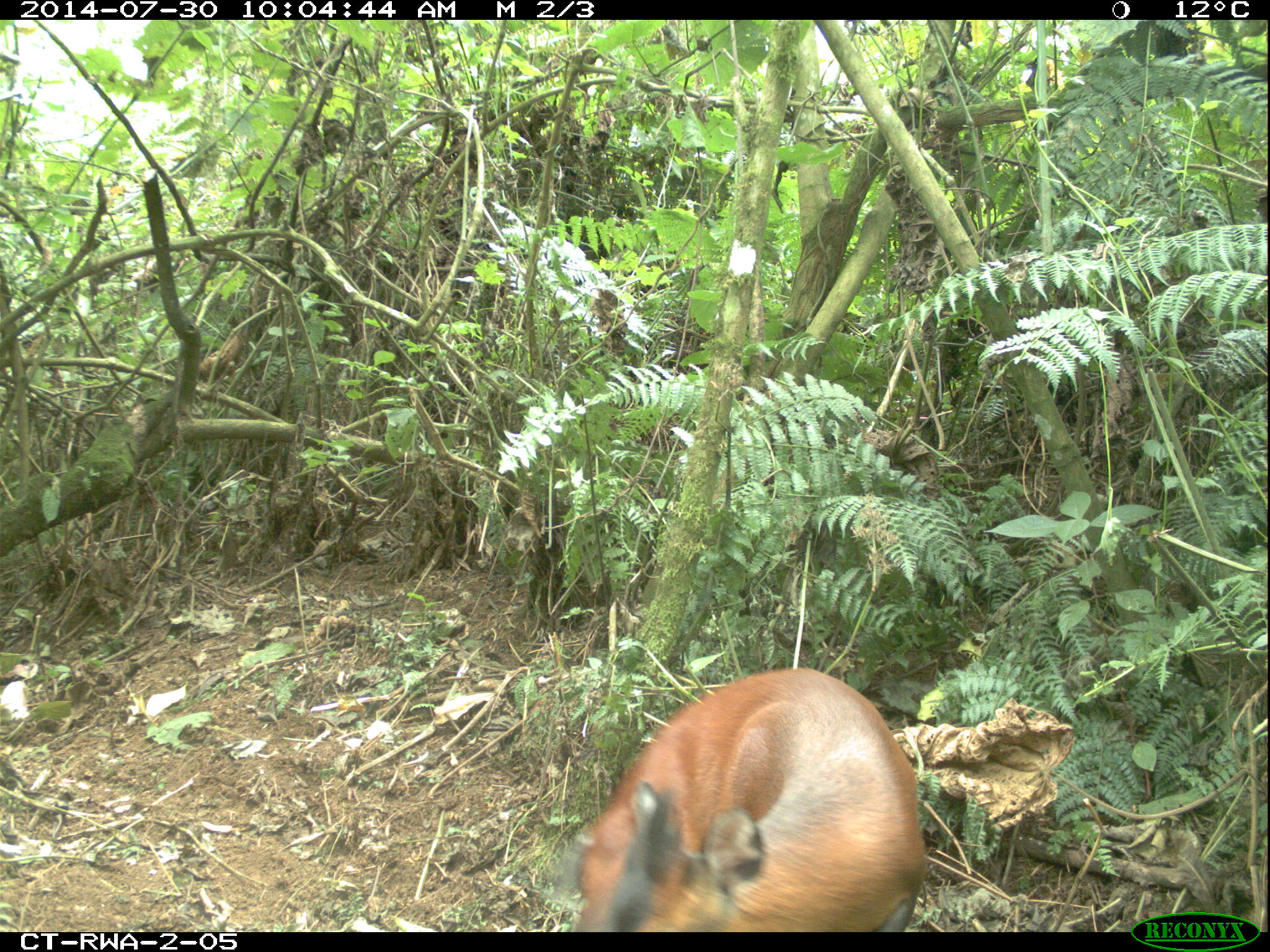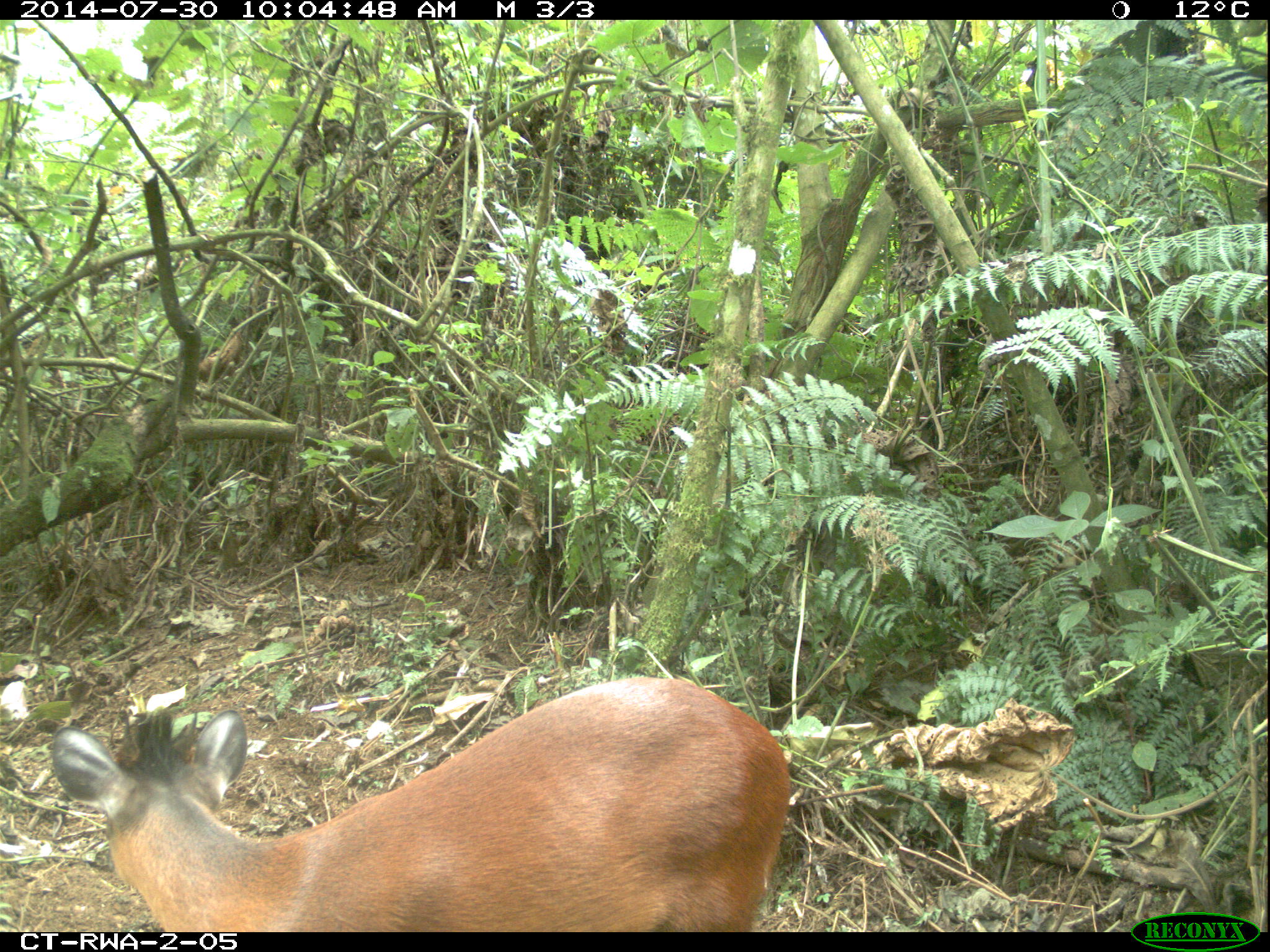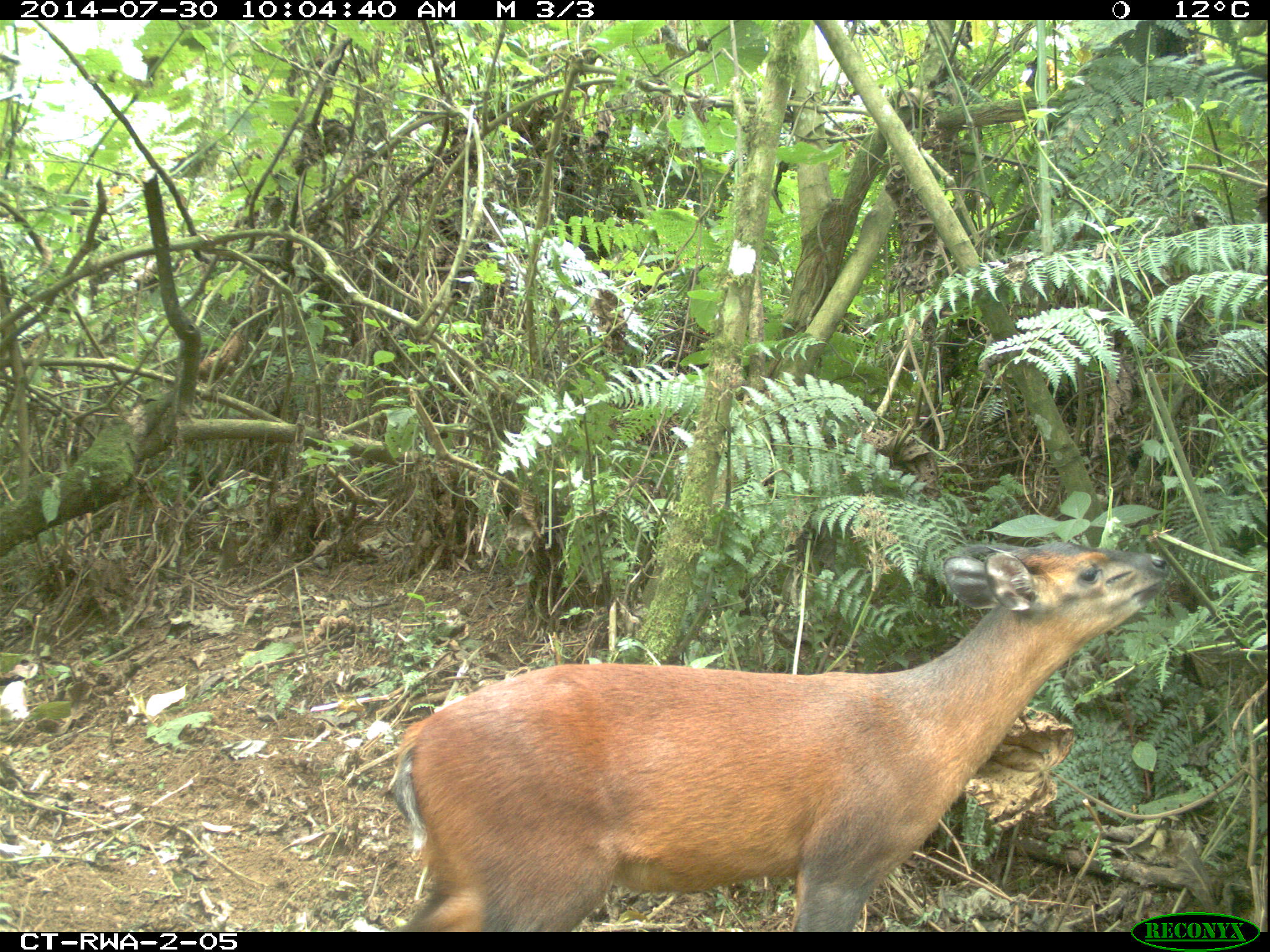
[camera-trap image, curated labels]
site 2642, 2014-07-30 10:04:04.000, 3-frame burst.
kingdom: Animalia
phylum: Chordata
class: Mammalia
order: Artiodactyla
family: Bovidae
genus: Cephalophus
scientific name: Cephalophus nigrifrons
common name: black-fronted duiker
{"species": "Cephalophus nigrifrons (black-fronted duiker)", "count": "1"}